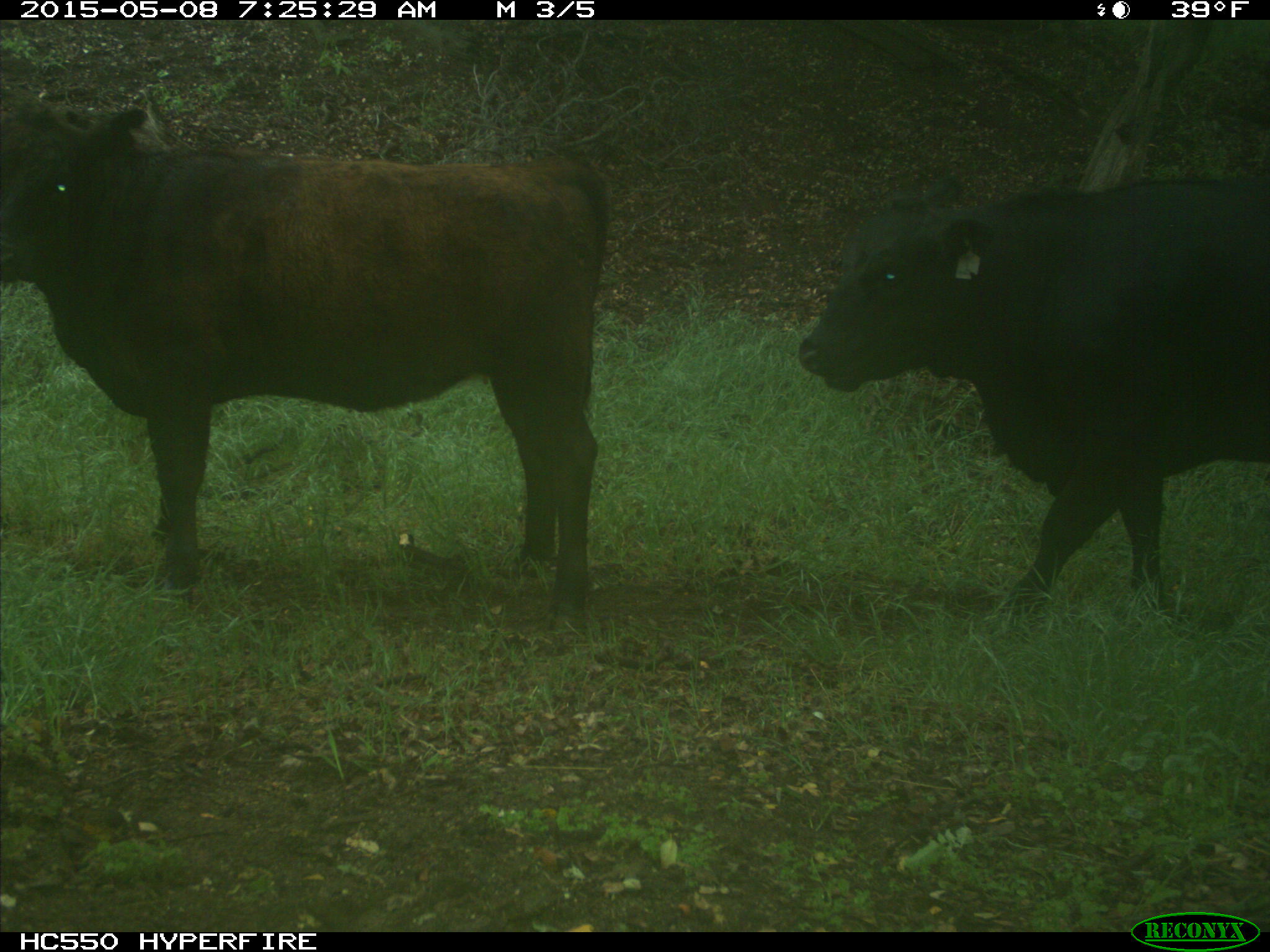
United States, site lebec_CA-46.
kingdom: Animalia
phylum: Chordata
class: Mammalia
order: Artiodactyla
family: Bovidae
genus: Bos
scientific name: Bos taurus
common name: domestic cow